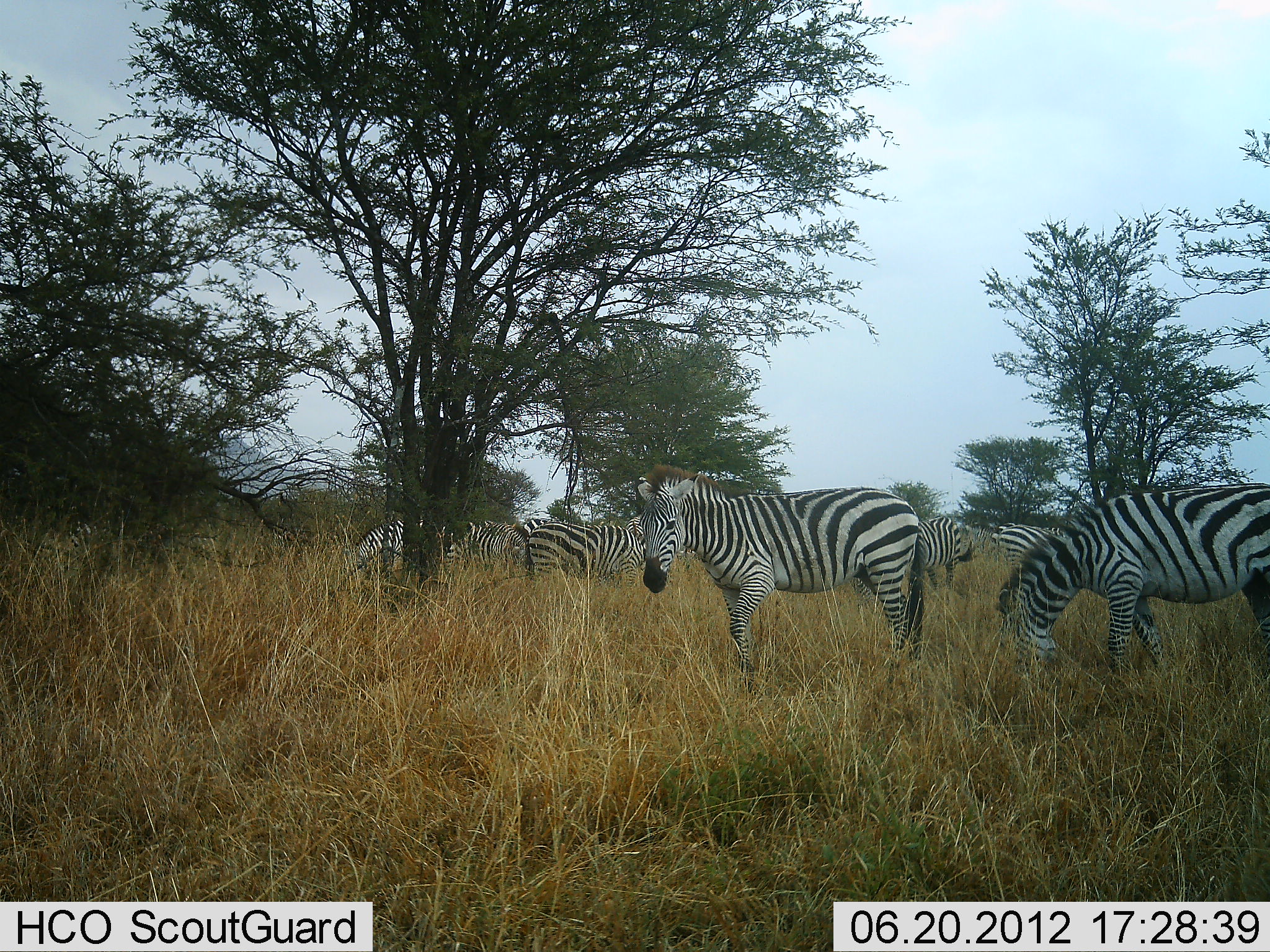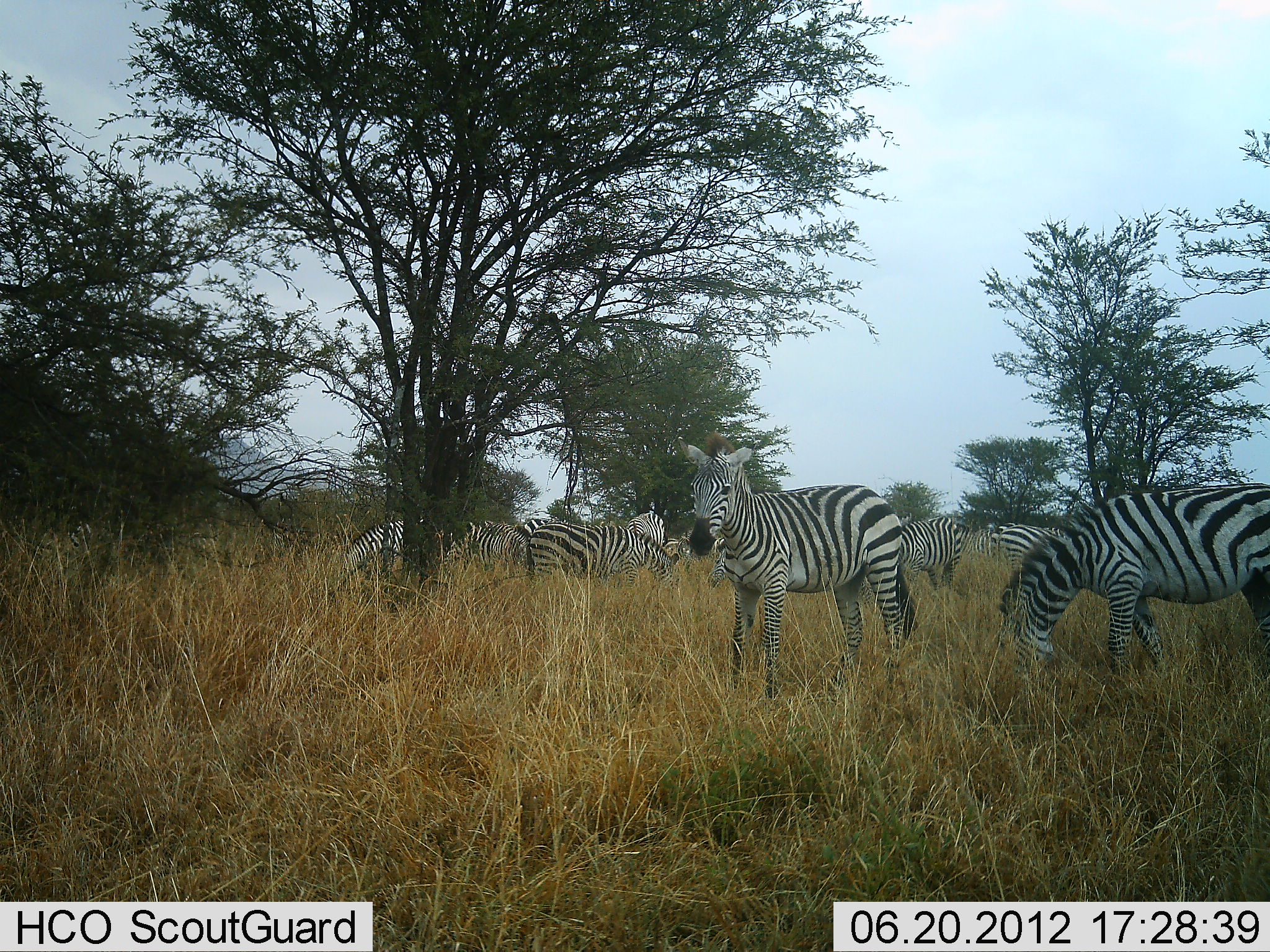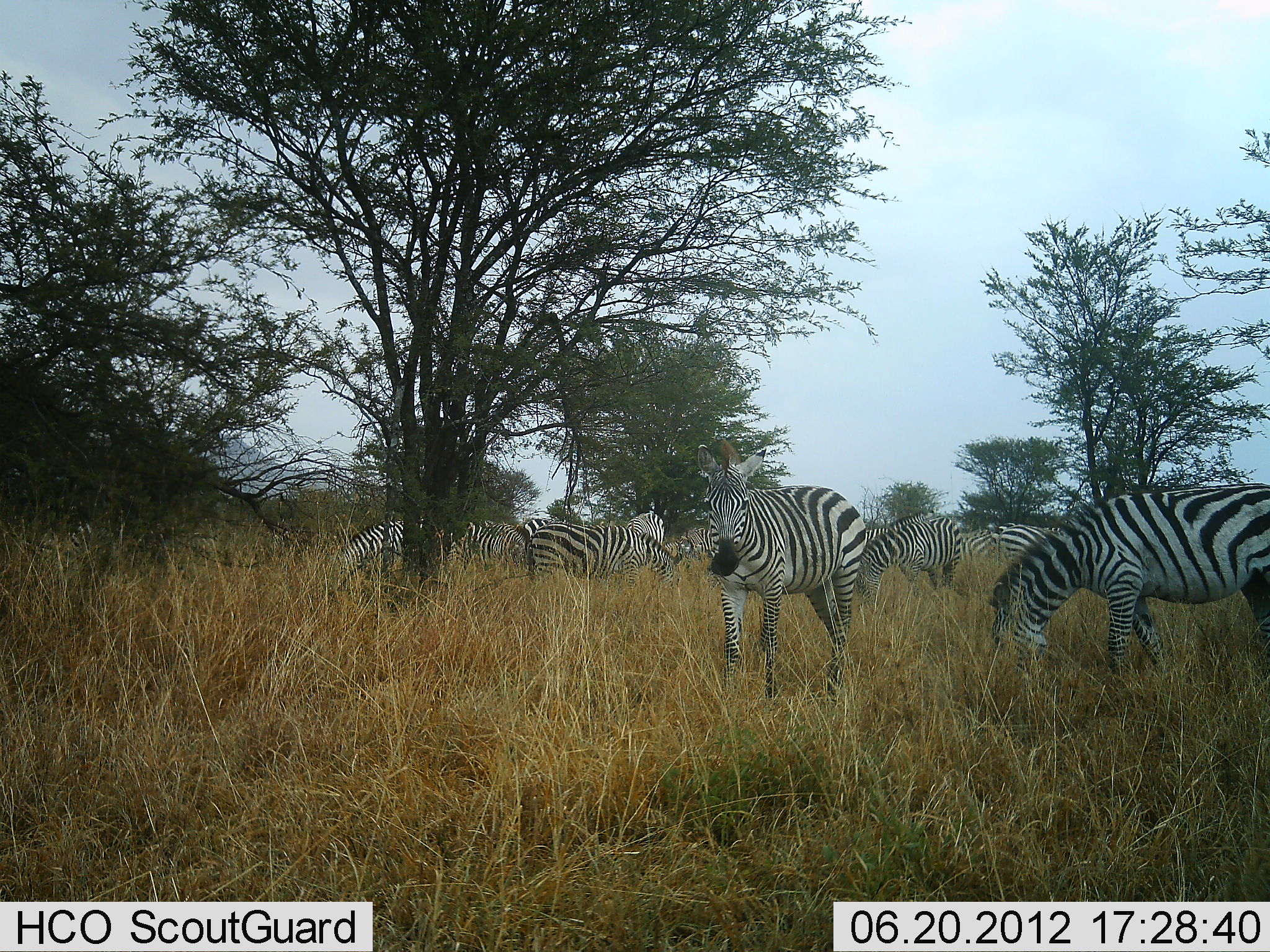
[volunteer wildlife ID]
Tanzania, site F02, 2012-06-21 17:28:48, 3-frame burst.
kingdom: Animalia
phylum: Chordata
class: Mammalia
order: Perissodactyla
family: Equidae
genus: Equus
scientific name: Equus quagga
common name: plains zebra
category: zebra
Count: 8.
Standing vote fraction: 80%.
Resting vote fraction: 0%.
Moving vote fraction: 0%.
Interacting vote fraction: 0%.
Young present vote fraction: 0%.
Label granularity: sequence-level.